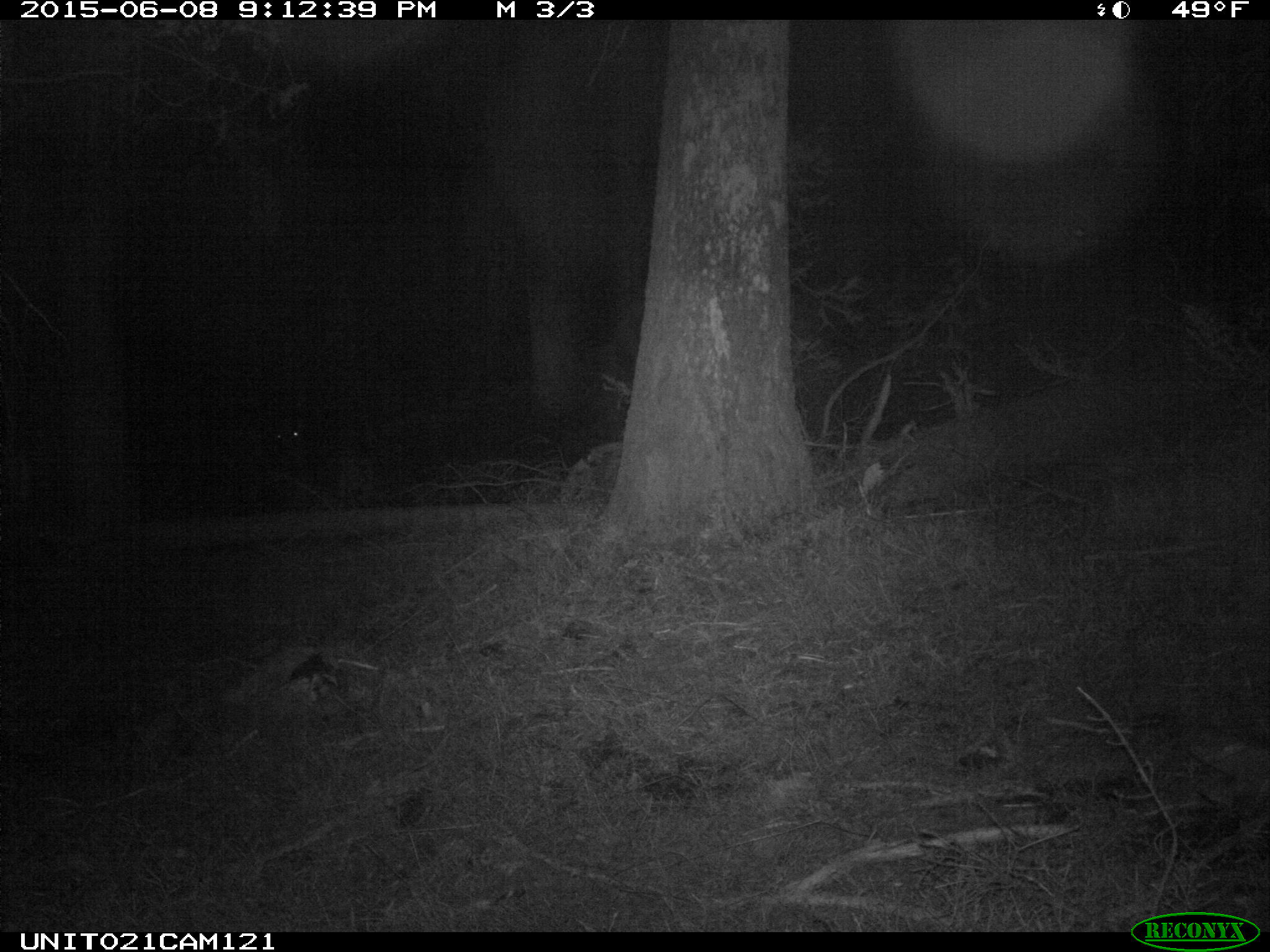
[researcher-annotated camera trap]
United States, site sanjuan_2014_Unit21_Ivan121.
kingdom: Animalia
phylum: Chordata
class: Mammalia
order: Artiodactyla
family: Cervidae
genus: Cervus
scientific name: Cervus elaphus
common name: red deer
Cervus elaphus (red deer).